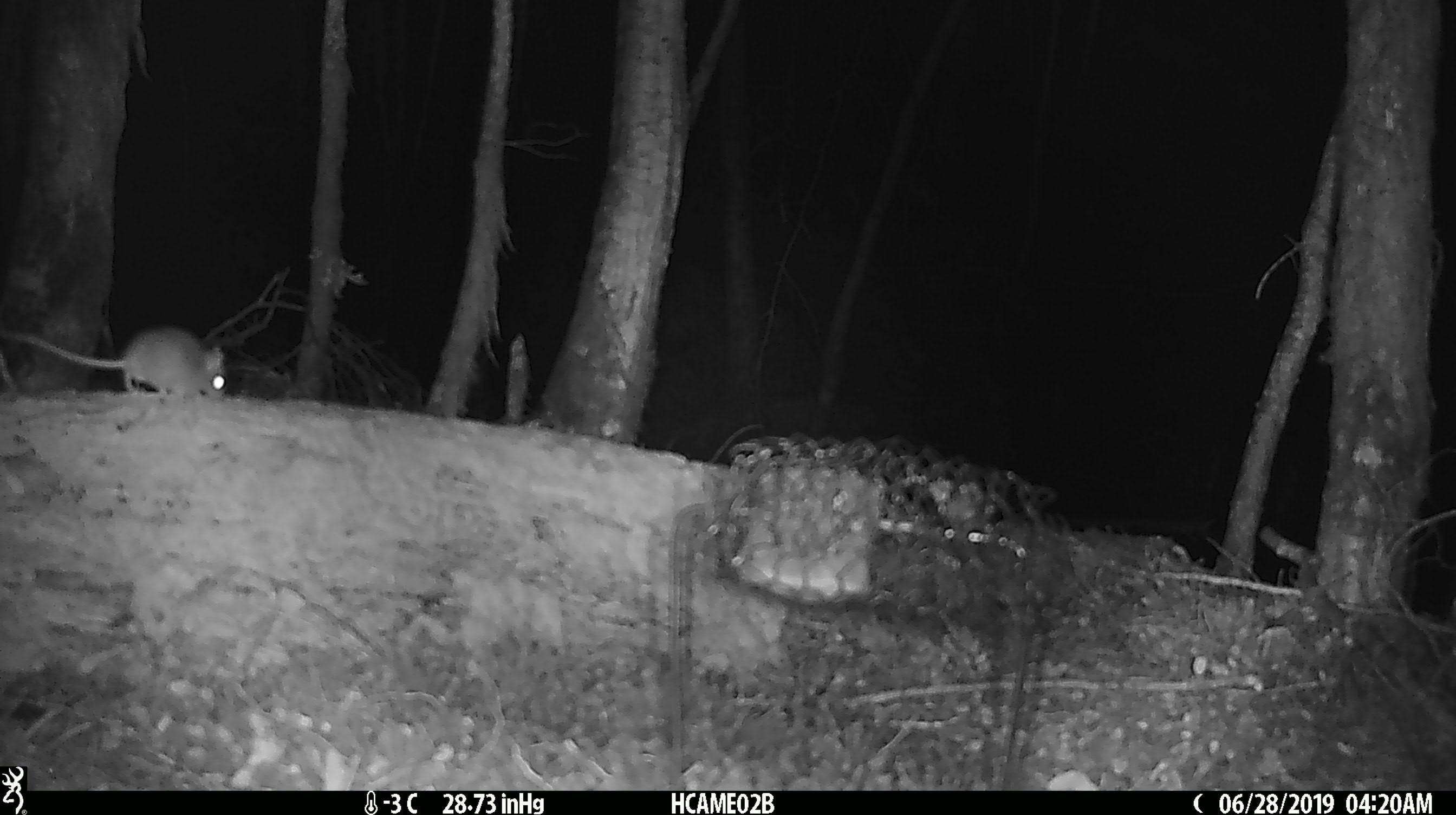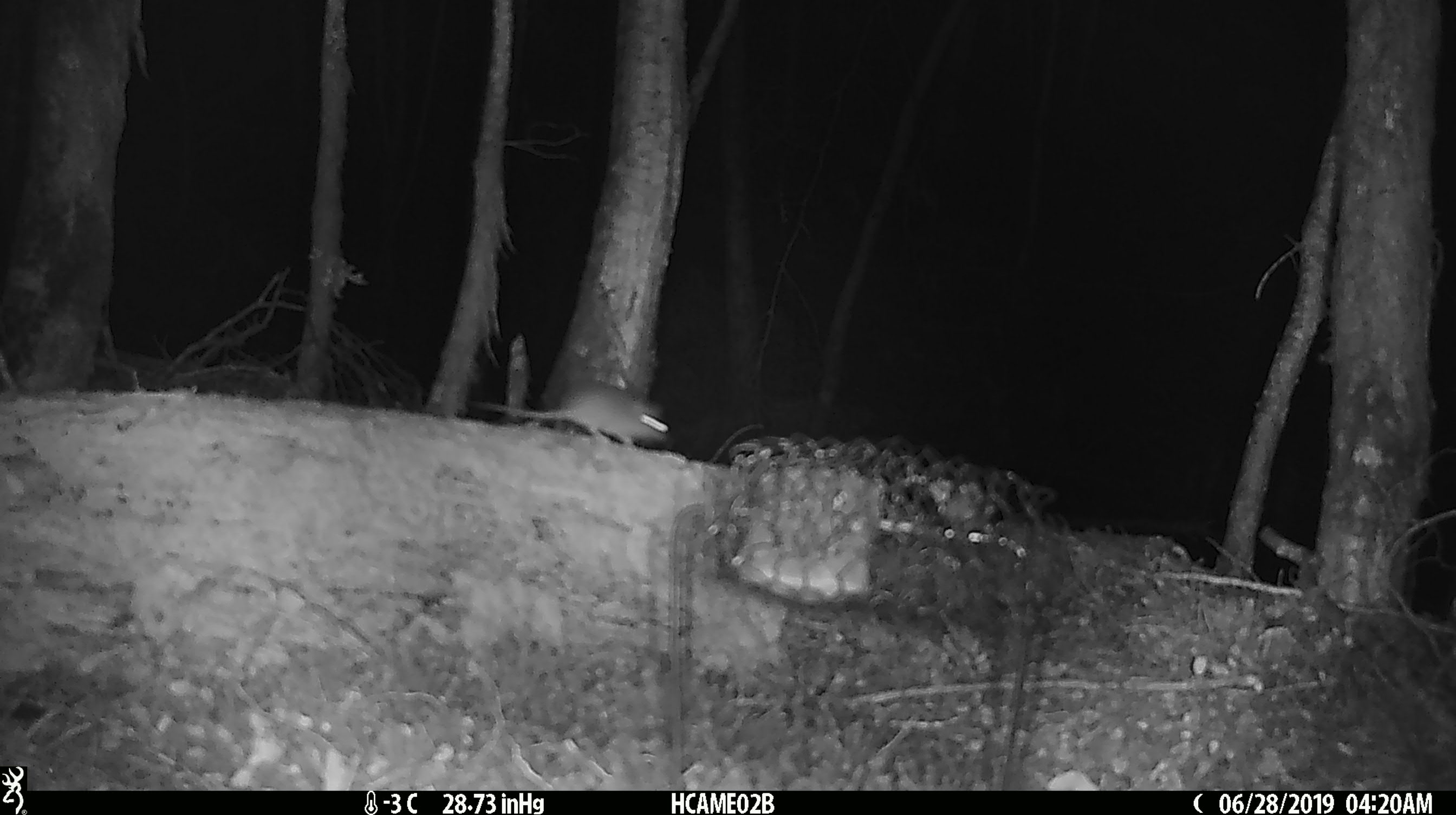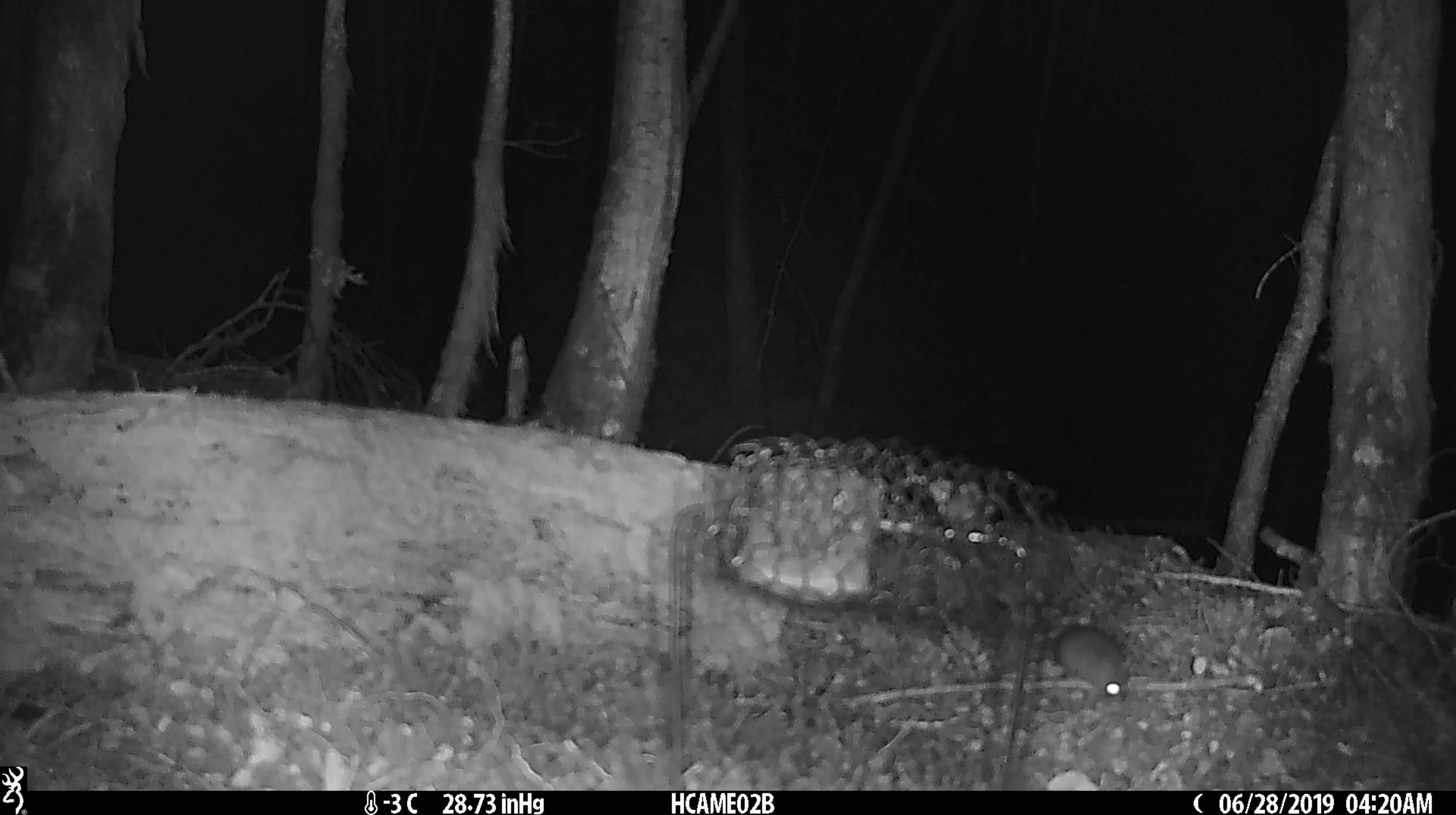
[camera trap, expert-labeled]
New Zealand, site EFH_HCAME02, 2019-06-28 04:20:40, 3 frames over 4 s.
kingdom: Animalia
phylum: Chordata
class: Mammalia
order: Rodentia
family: Muridae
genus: Mus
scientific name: Mus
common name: mouse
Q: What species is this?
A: Mouse (Mus).